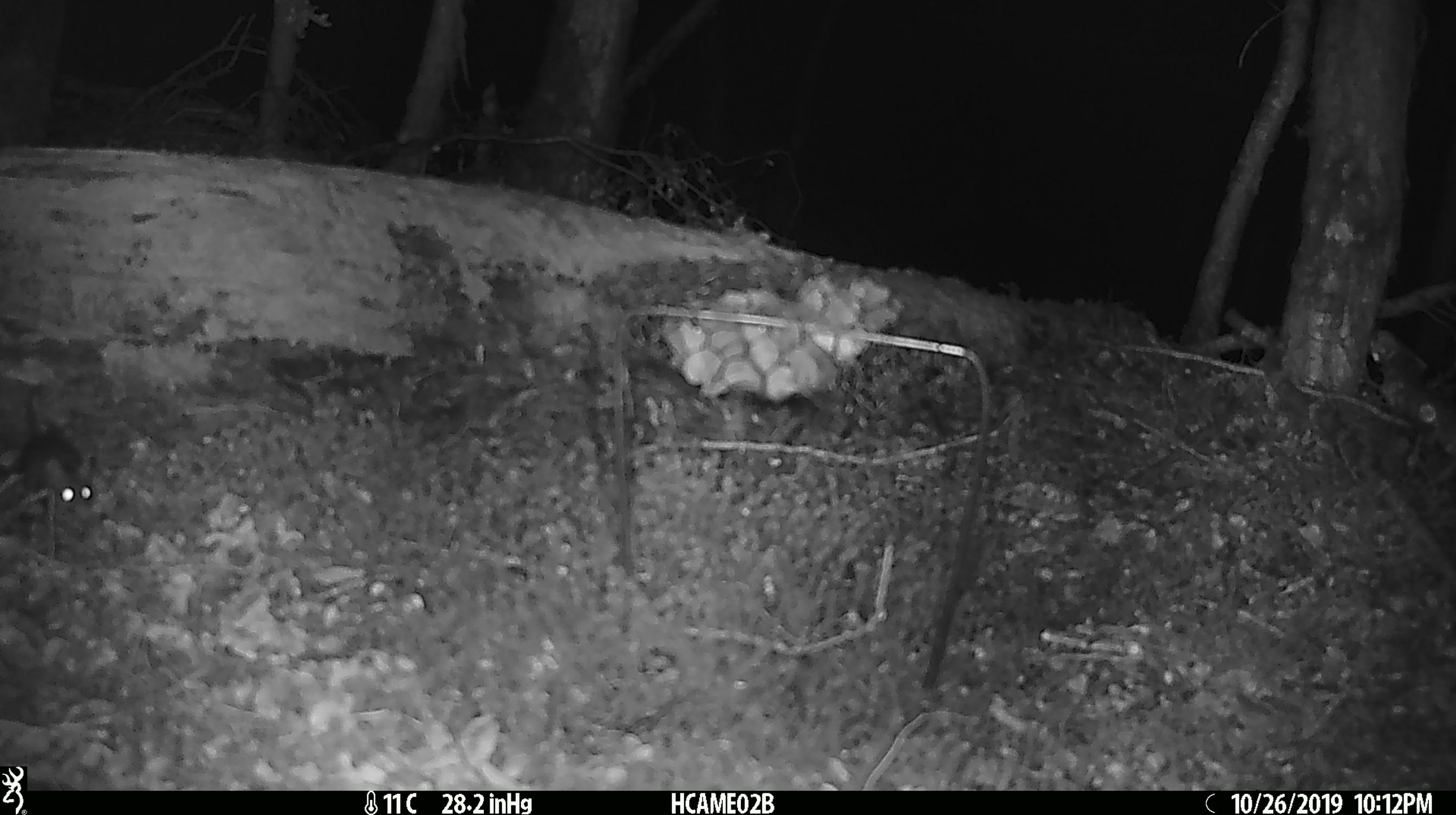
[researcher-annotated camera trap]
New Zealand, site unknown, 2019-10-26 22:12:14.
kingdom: Animalia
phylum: Chordata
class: Mammalia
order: Rodentia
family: Muridae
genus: Mus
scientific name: Mus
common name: mouse